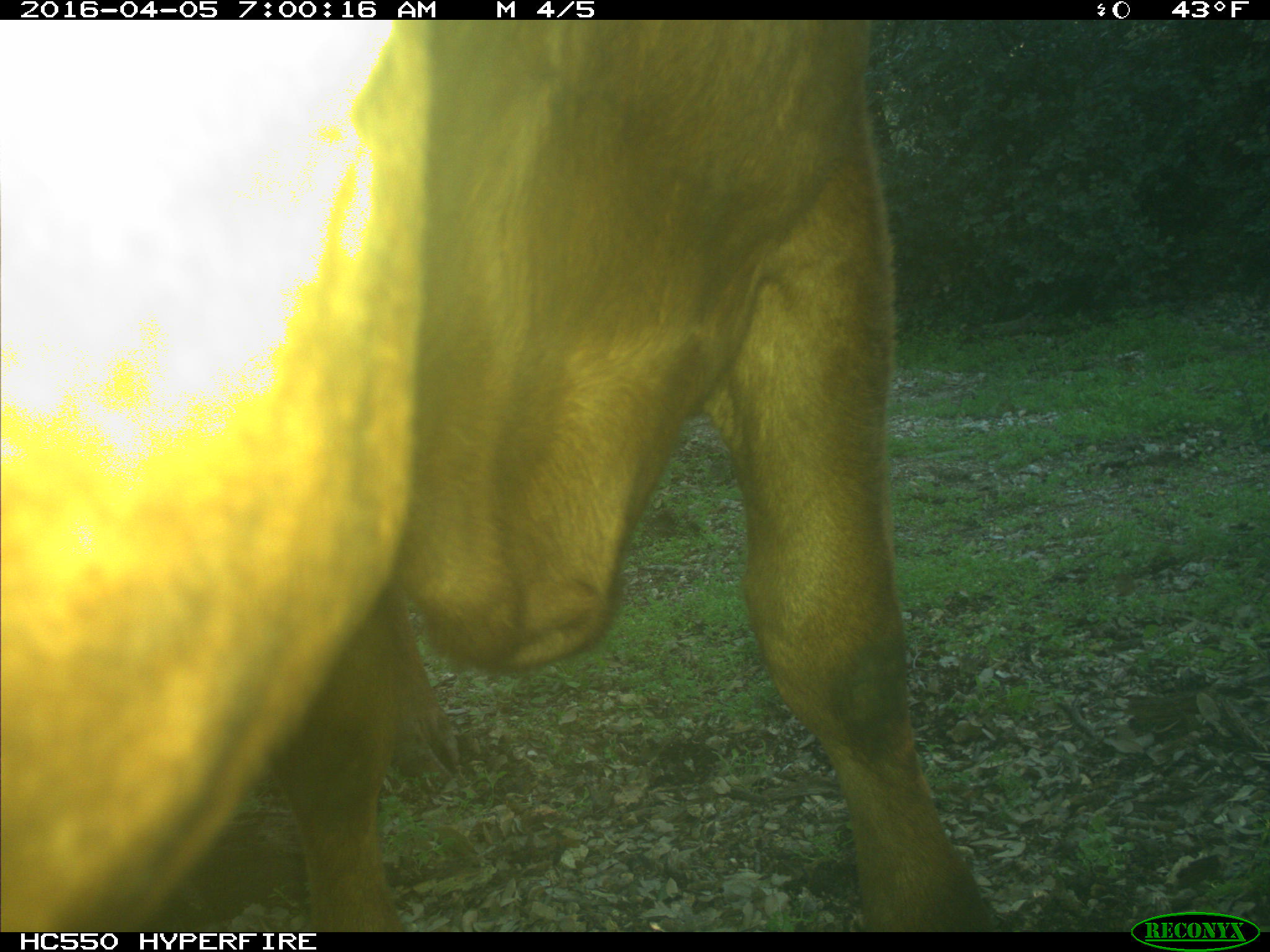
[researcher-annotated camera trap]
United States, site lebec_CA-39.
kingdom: Animalia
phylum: Chordata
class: Mammalia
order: Artiodactyla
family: Bovidae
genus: Bos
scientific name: Bos taurus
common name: domestic cow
Bos taurus (domestic cow).